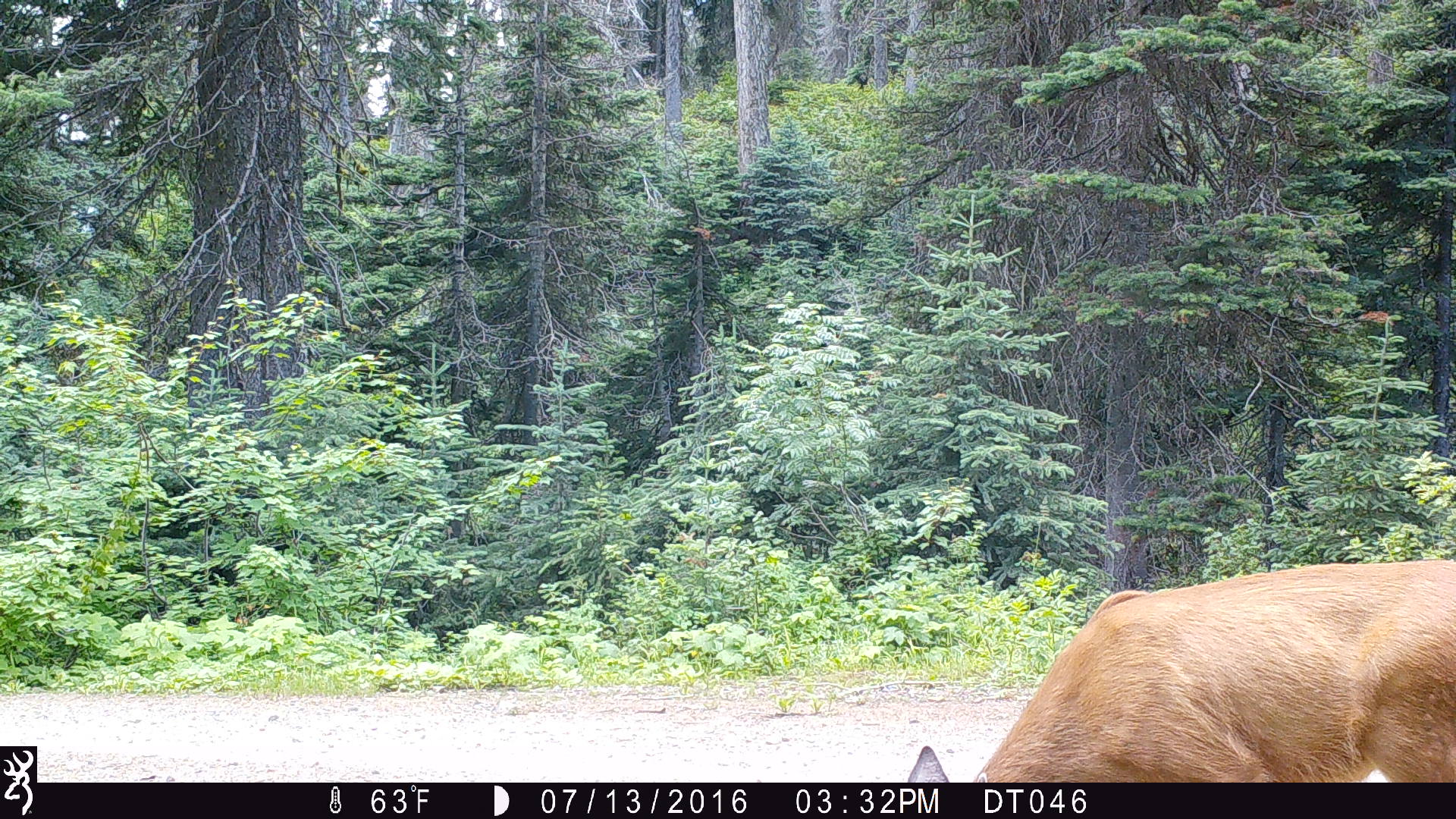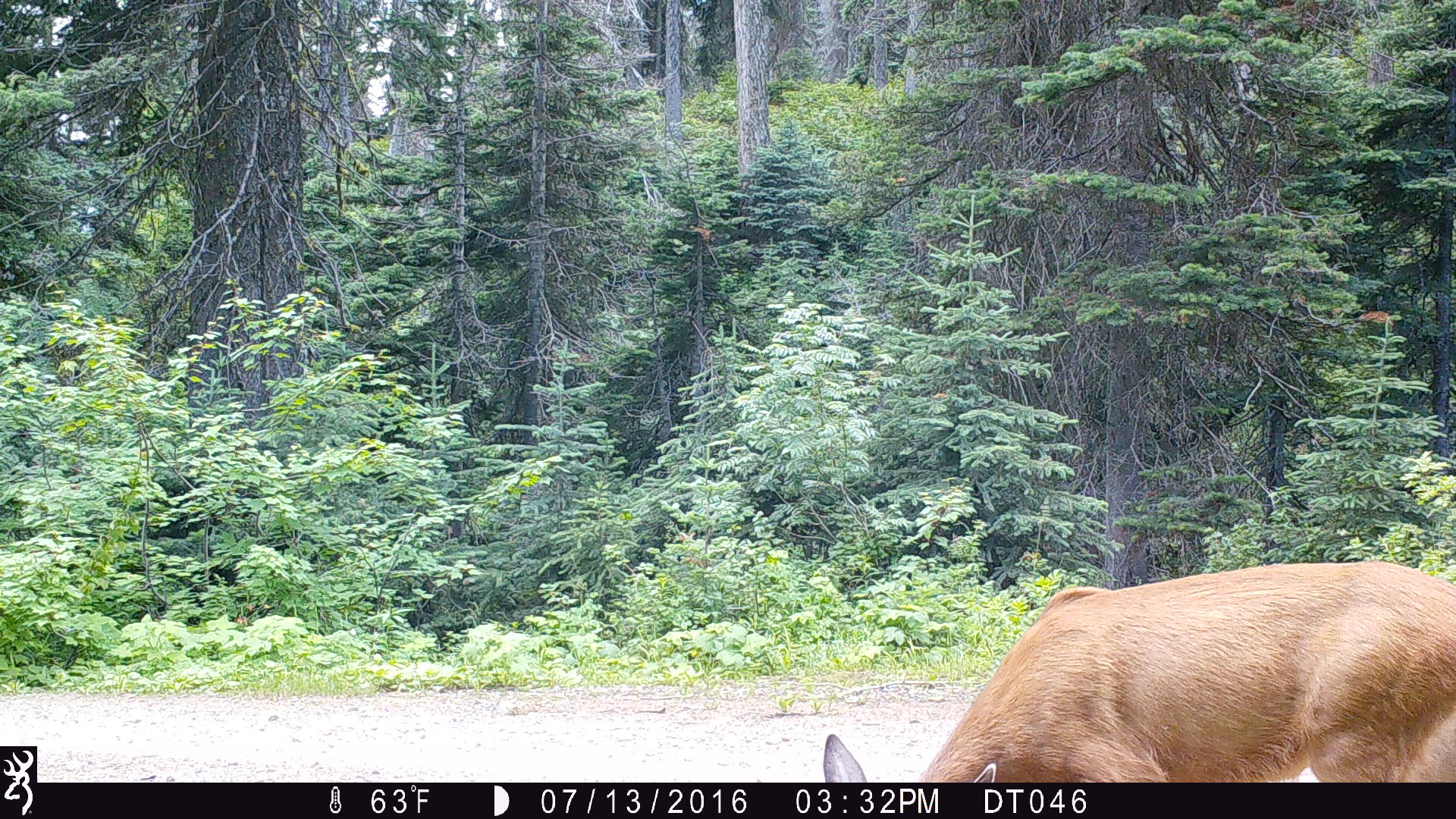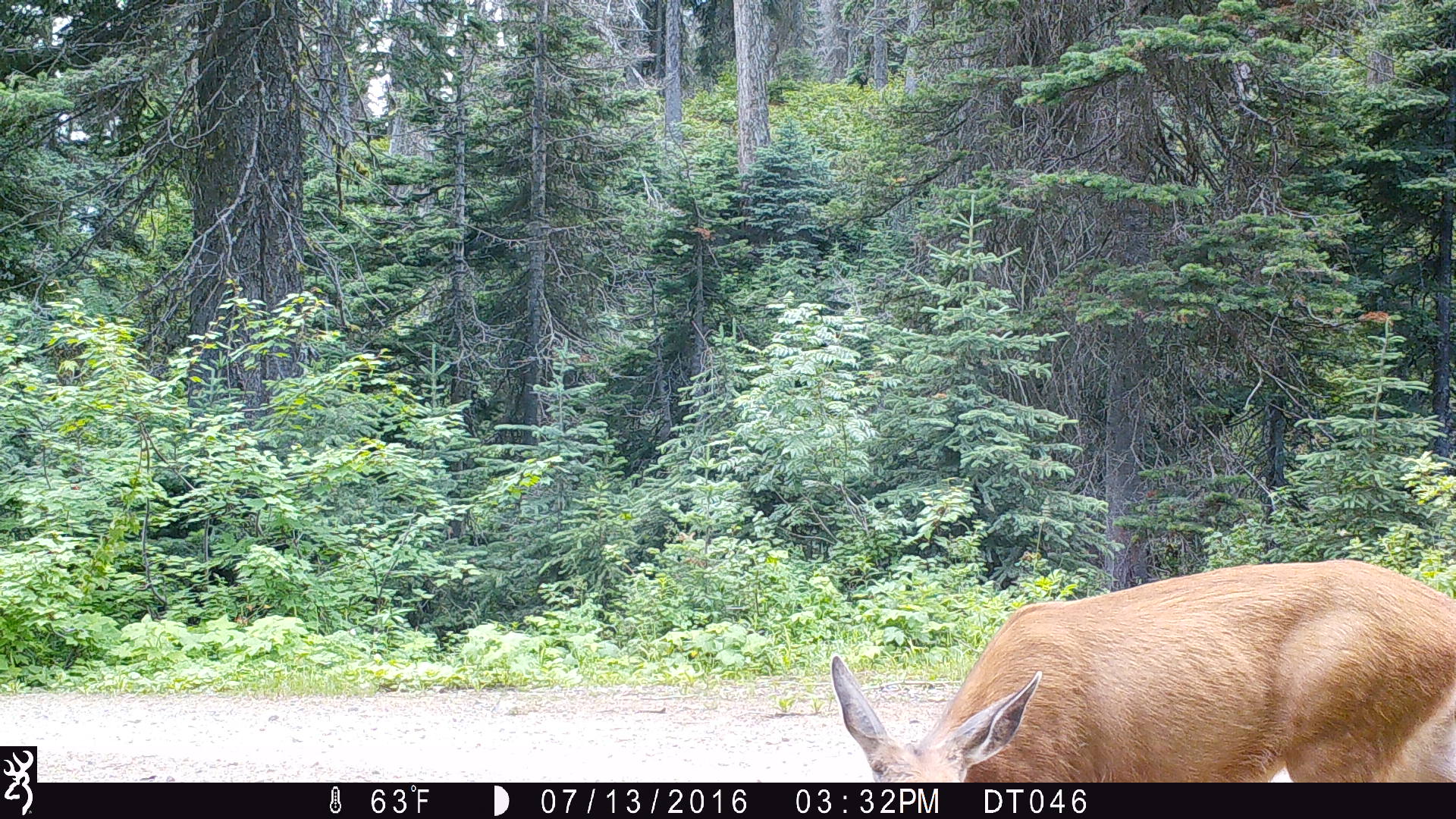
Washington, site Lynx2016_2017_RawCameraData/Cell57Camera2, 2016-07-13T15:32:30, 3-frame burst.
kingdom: Animalia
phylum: Chordata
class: Mammalia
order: Artiodactyla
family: Cervidae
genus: Odocoileus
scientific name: Odocoileus hemionus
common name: mule deer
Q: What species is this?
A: Odocoileus hemionus (mule deer).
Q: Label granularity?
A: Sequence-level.